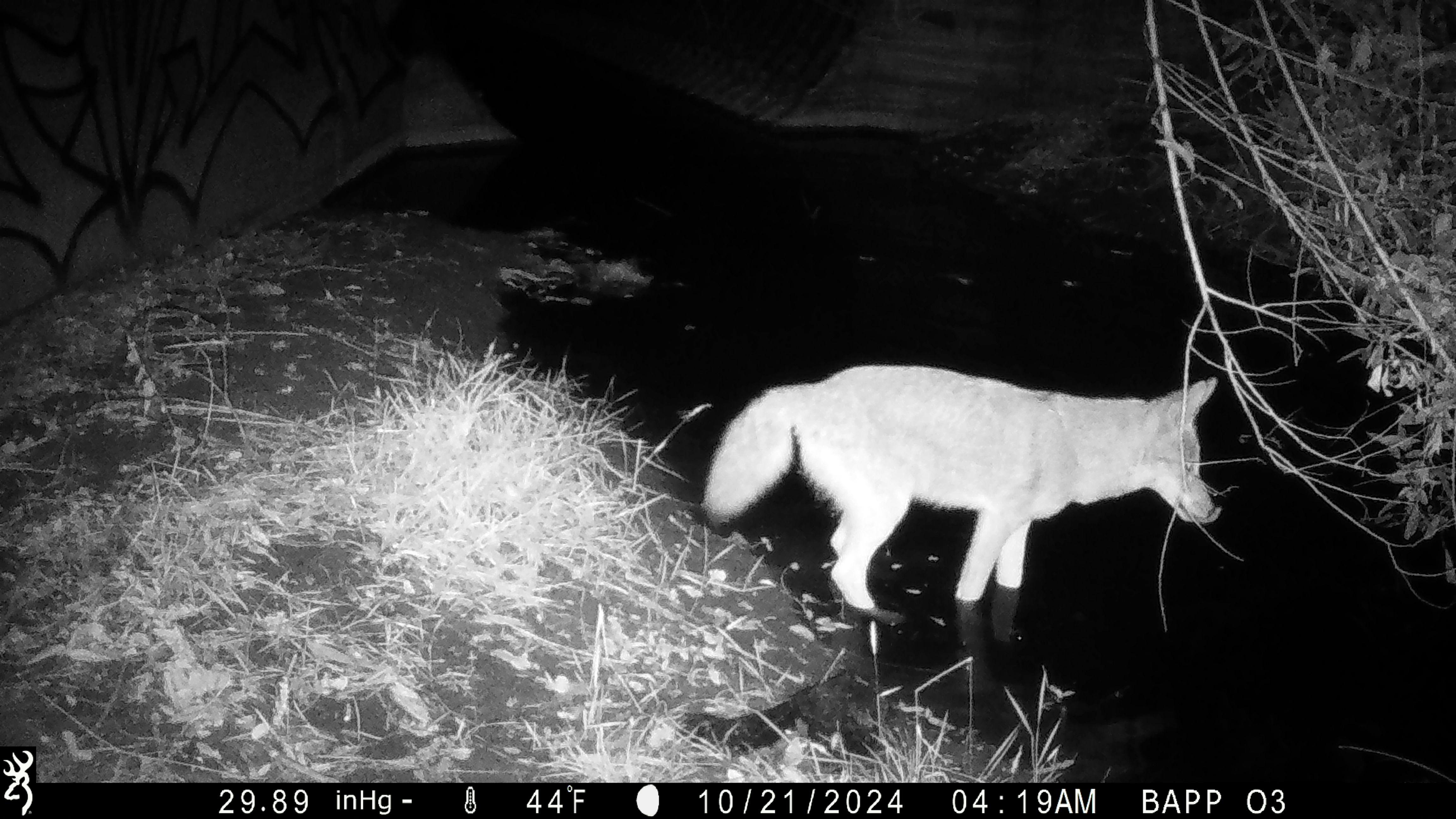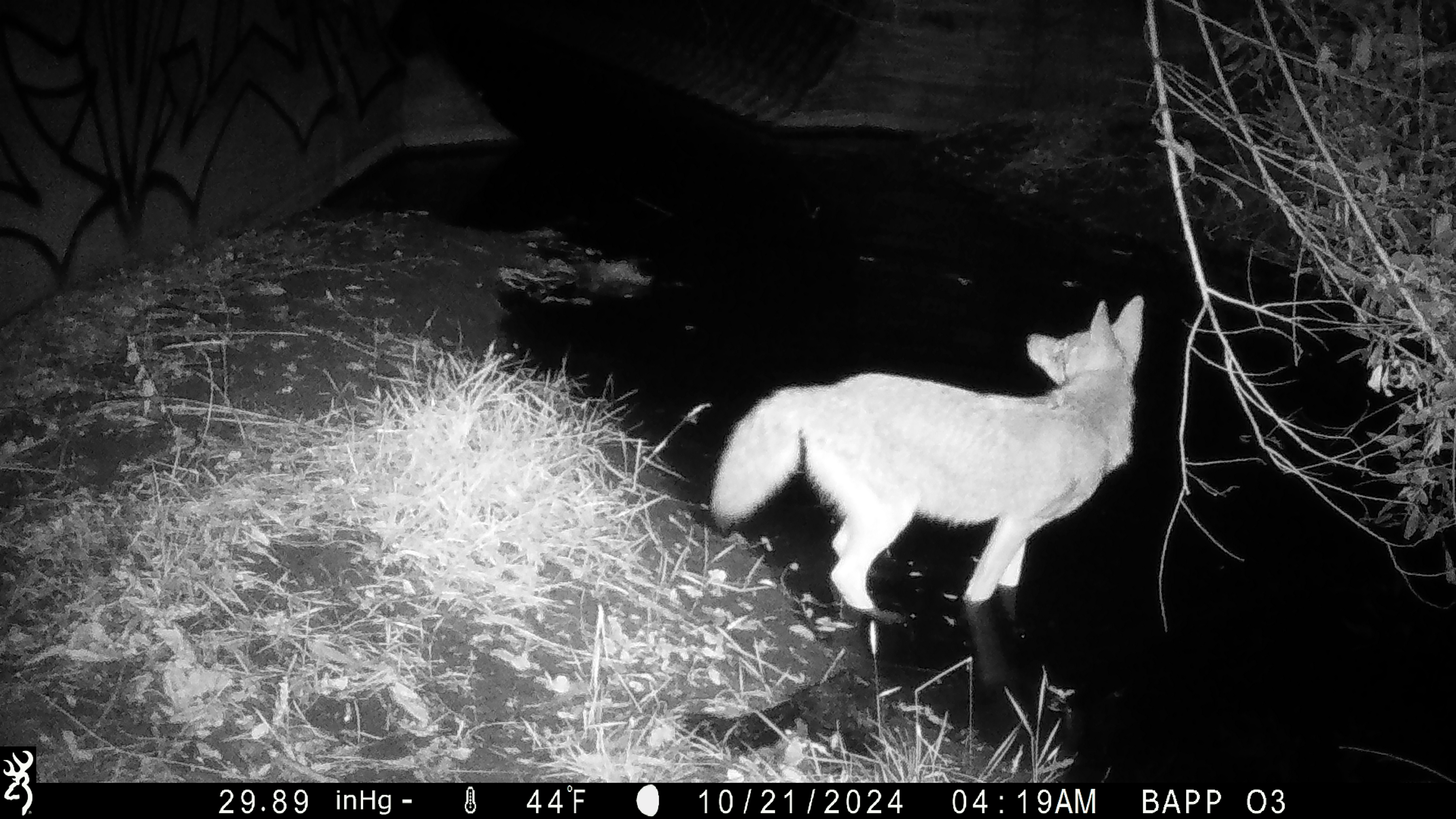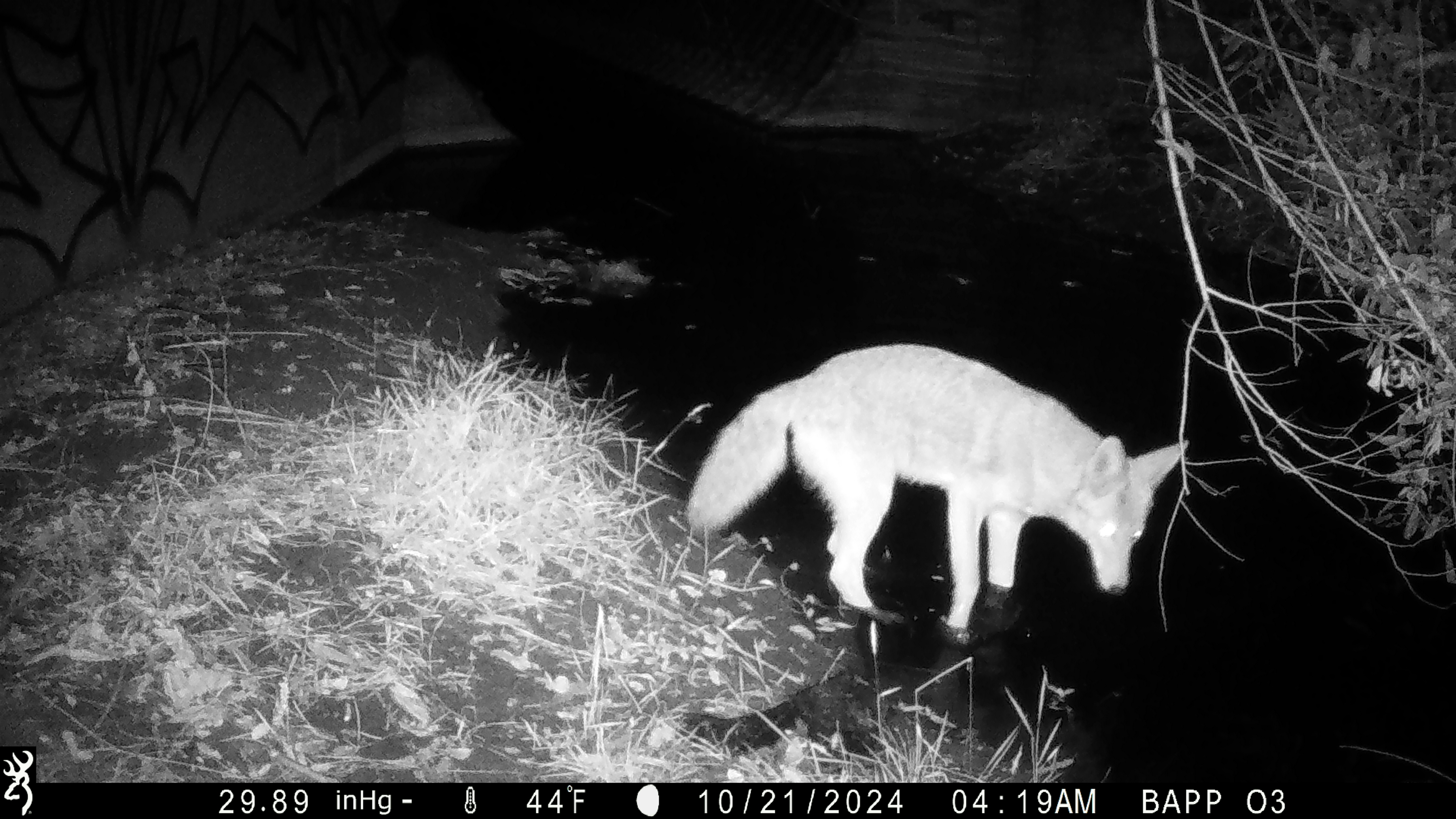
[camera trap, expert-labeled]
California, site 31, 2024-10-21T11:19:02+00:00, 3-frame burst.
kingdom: Animalia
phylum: Chordata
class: Mammalia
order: Carnivora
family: Canidae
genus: Canis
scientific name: Canis latrans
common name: coyote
Coyote (Canis latrans).